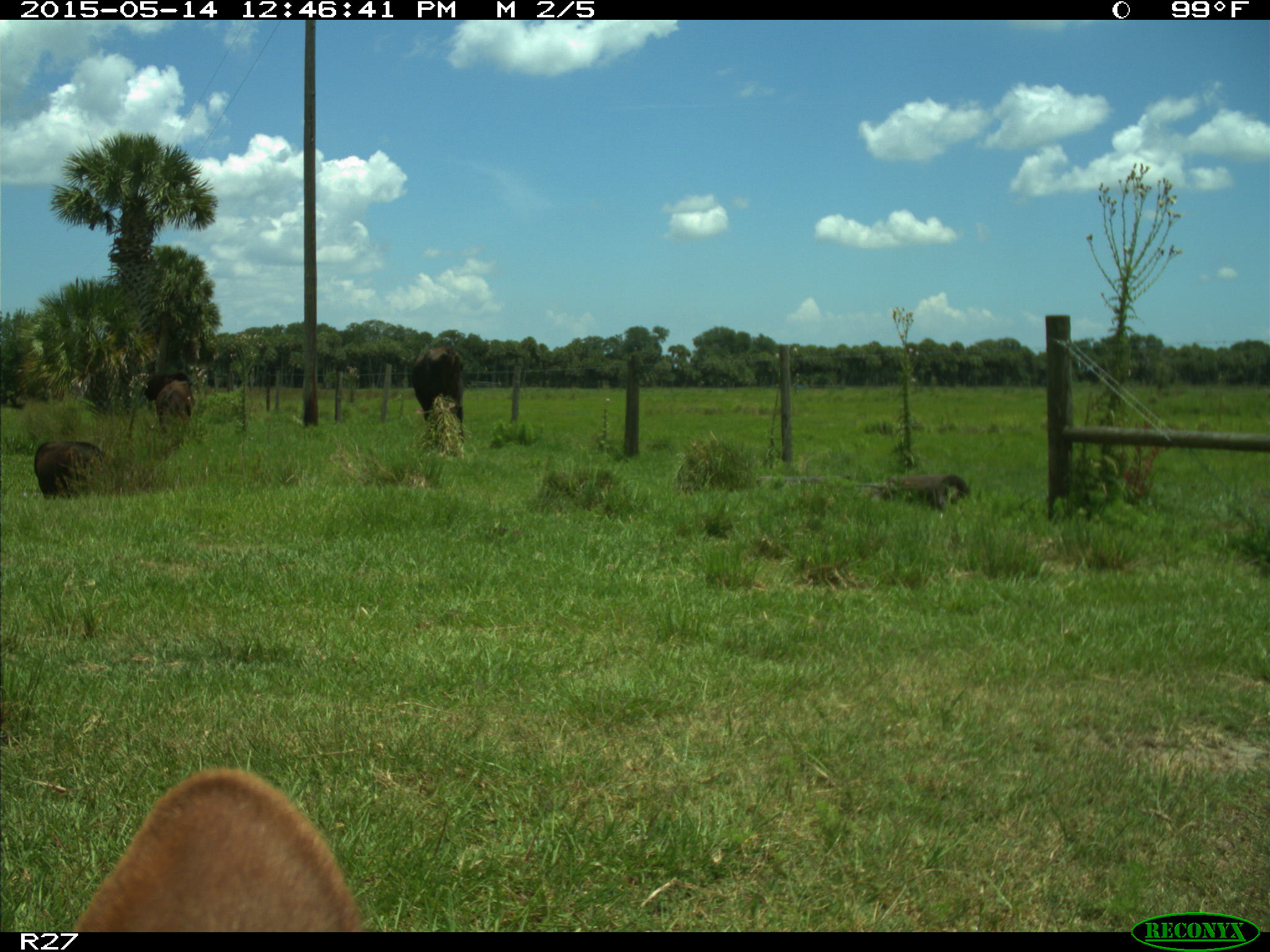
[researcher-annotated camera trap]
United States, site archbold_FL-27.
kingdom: Animalia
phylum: Chordata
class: Mammalia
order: Artiodactyla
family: Bovidae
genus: Bos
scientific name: Bos taurus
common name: domestic cow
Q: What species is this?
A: Bos taurus (domestic cow).